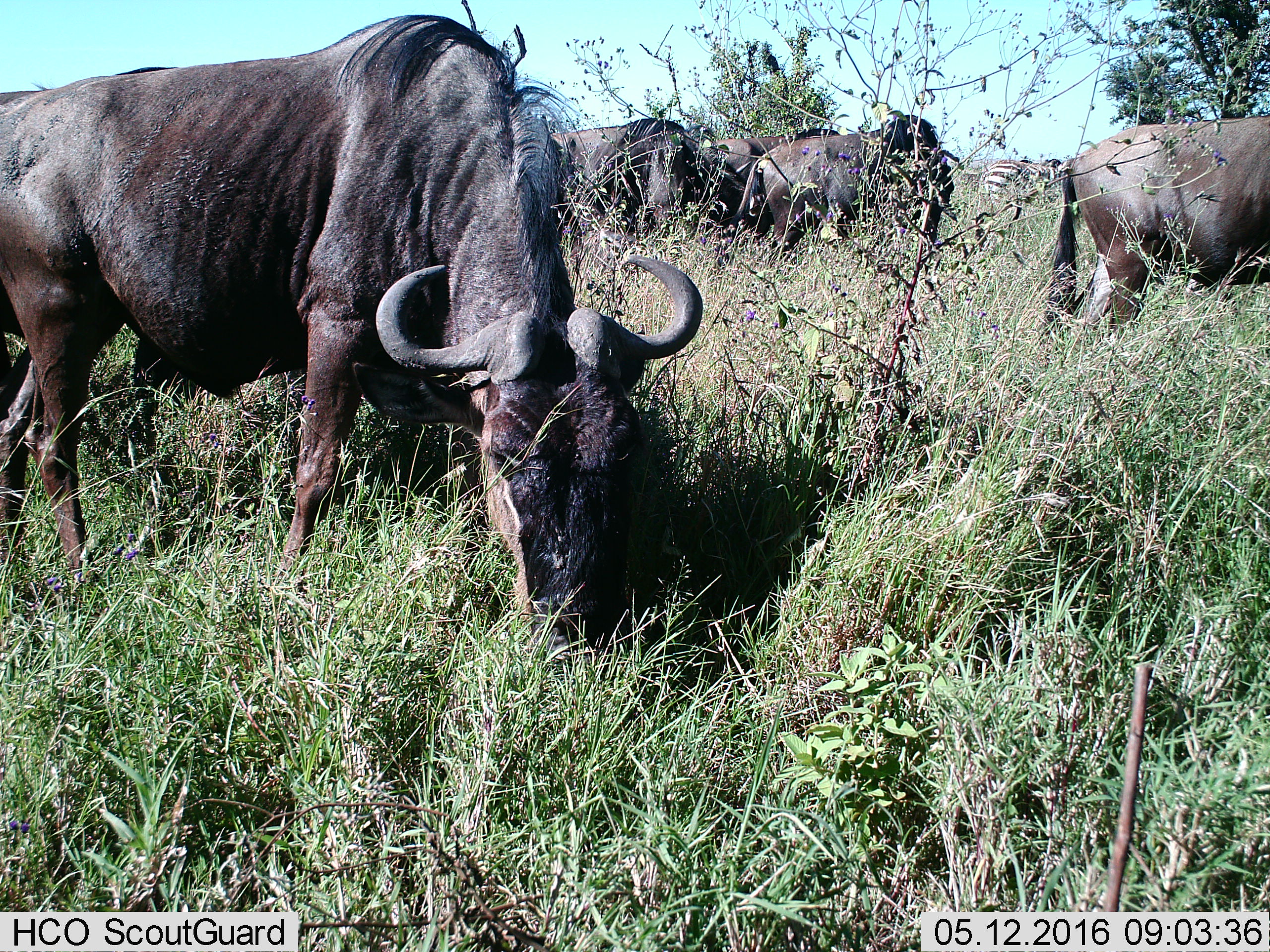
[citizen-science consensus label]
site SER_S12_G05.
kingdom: Animalia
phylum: Chordata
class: Mammalia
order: Artiodactyla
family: Bovidae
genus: Connochaetes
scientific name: Connochaetes taurinus taurinus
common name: blue wildebeest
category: wildebeestblue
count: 5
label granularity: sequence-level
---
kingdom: Animalia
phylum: Chordata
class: Mammalia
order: Perissodactyla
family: Equidae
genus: Equus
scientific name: Equus quagga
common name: plains zebra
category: zebraplains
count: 1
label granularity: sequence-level